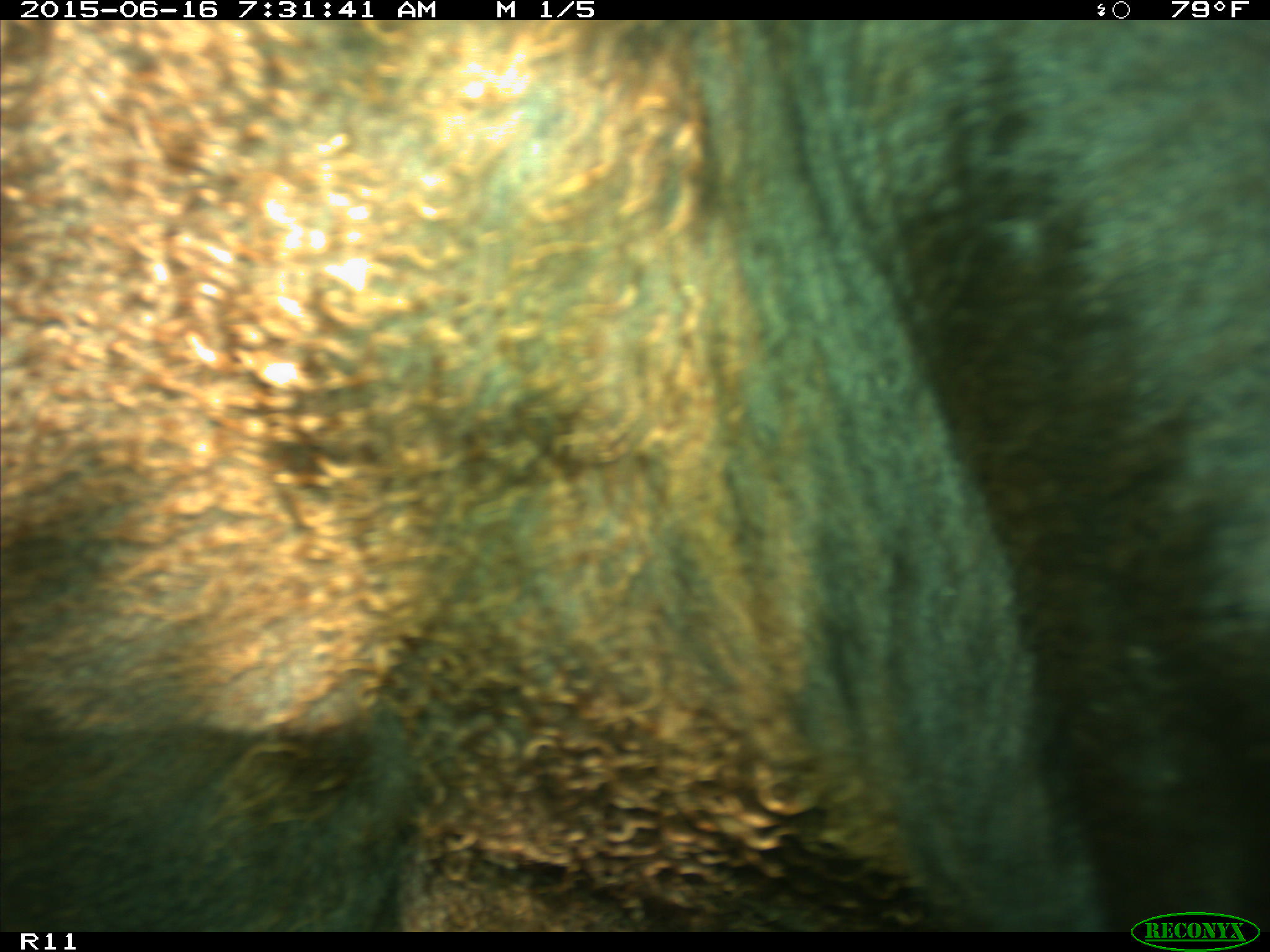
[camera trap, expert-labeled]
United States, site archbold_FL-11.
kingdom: Animalia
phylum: Chordata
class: Mammalia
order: Artiodactyla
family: Bovidae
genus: Bos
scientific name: Bos taurus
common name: domestic cow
Bos taurus (domestic cow).